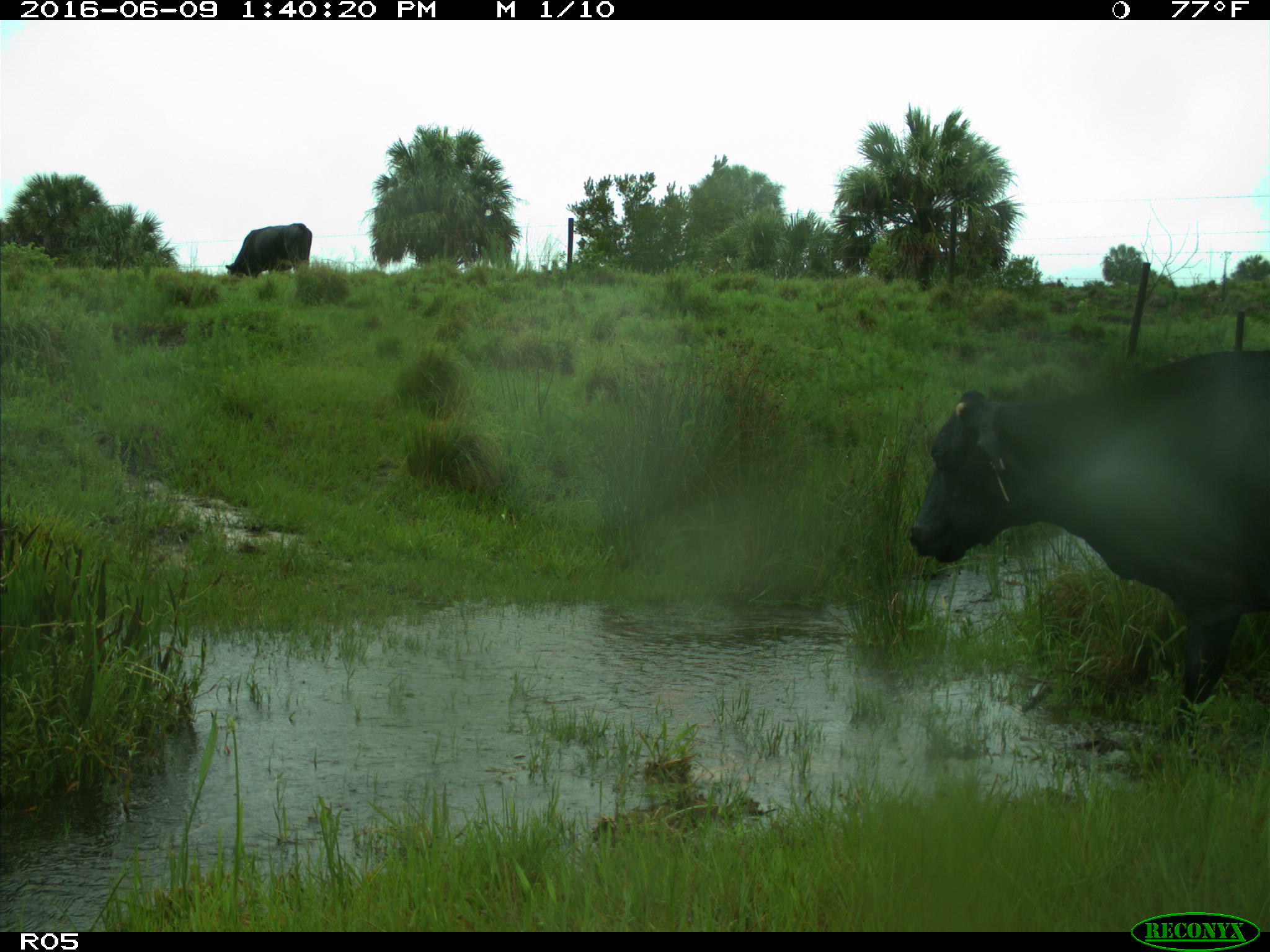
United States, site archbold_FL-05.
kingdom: Animalia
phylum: Chordata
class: Mammalia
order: Artiodactyla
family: Bovidae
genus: Bos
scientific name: Bos taurus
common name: domestic cow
Bos taurus (domestic cow).